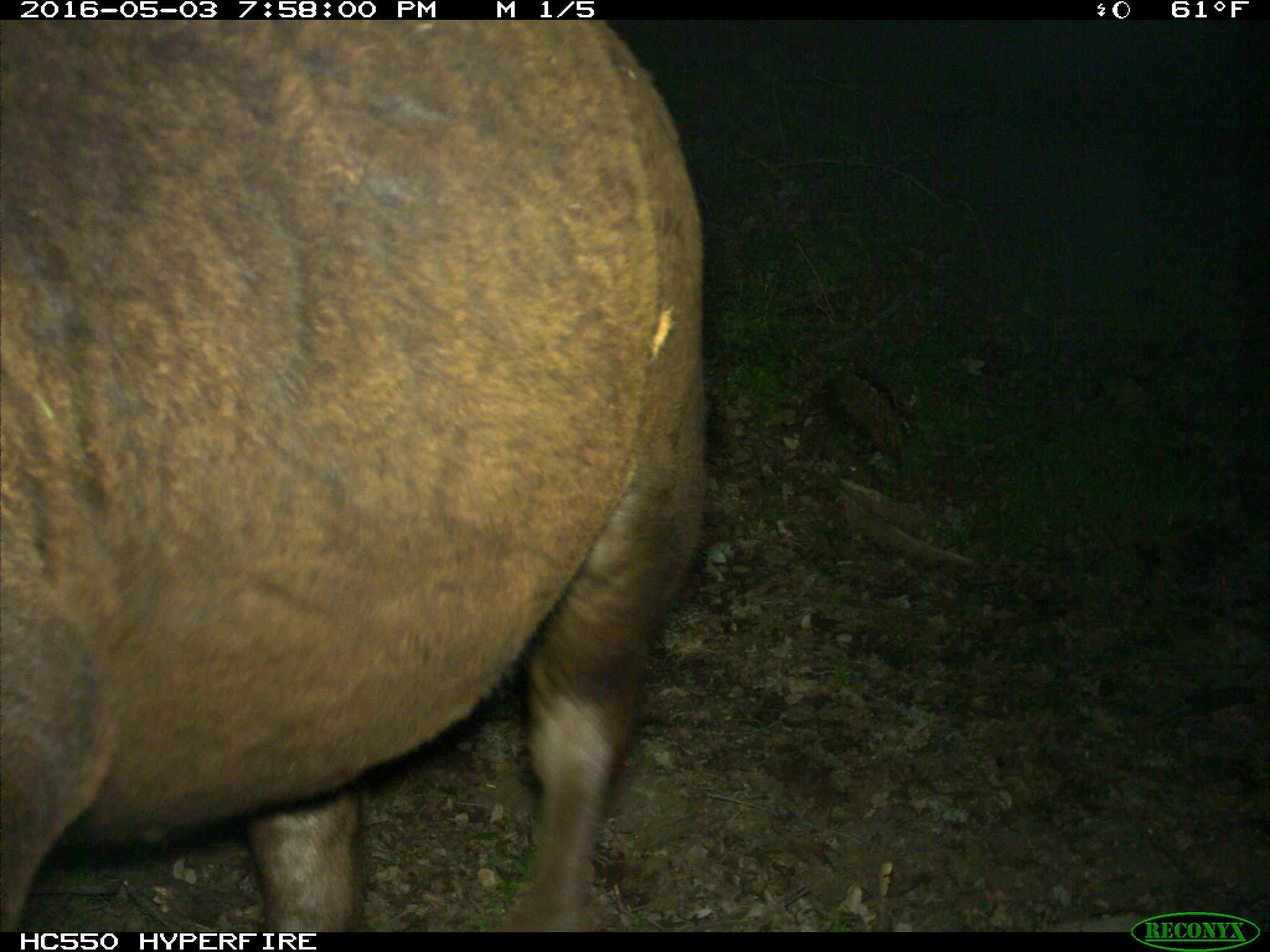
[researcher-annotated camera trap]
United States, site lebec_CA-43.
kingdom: Animalia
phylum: Chordata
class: Mammalia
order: Artiodactyla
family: Bovidae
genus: Bos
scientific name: Bos taurus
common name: domestic cow